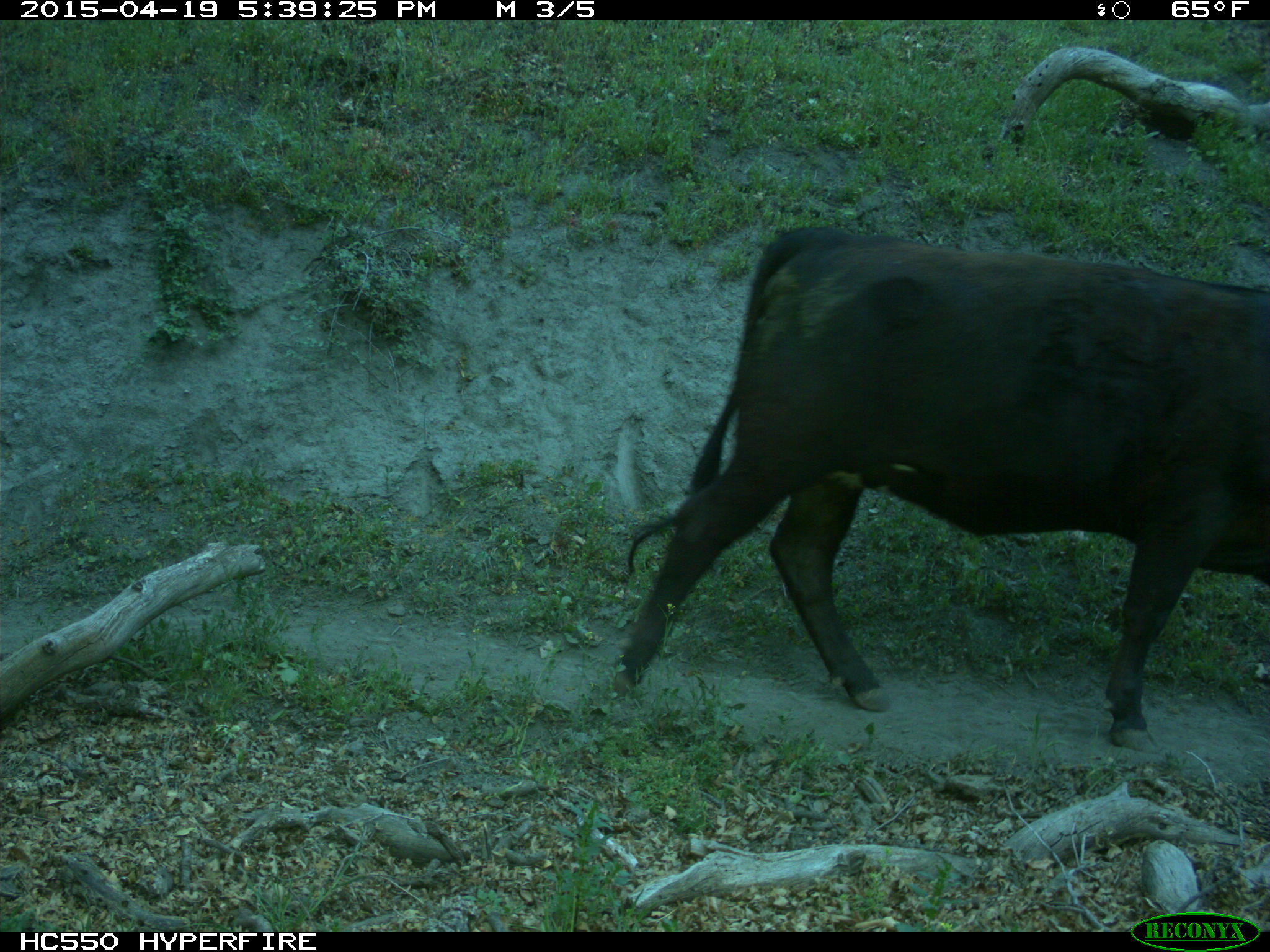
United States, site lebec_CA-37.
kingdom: Animalia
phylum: Chordata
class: Mammalia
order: Artiodactyla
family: Bovidae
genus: Bos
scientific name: Bos taurus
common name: domestic cow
Bos taurus (domestic cow).